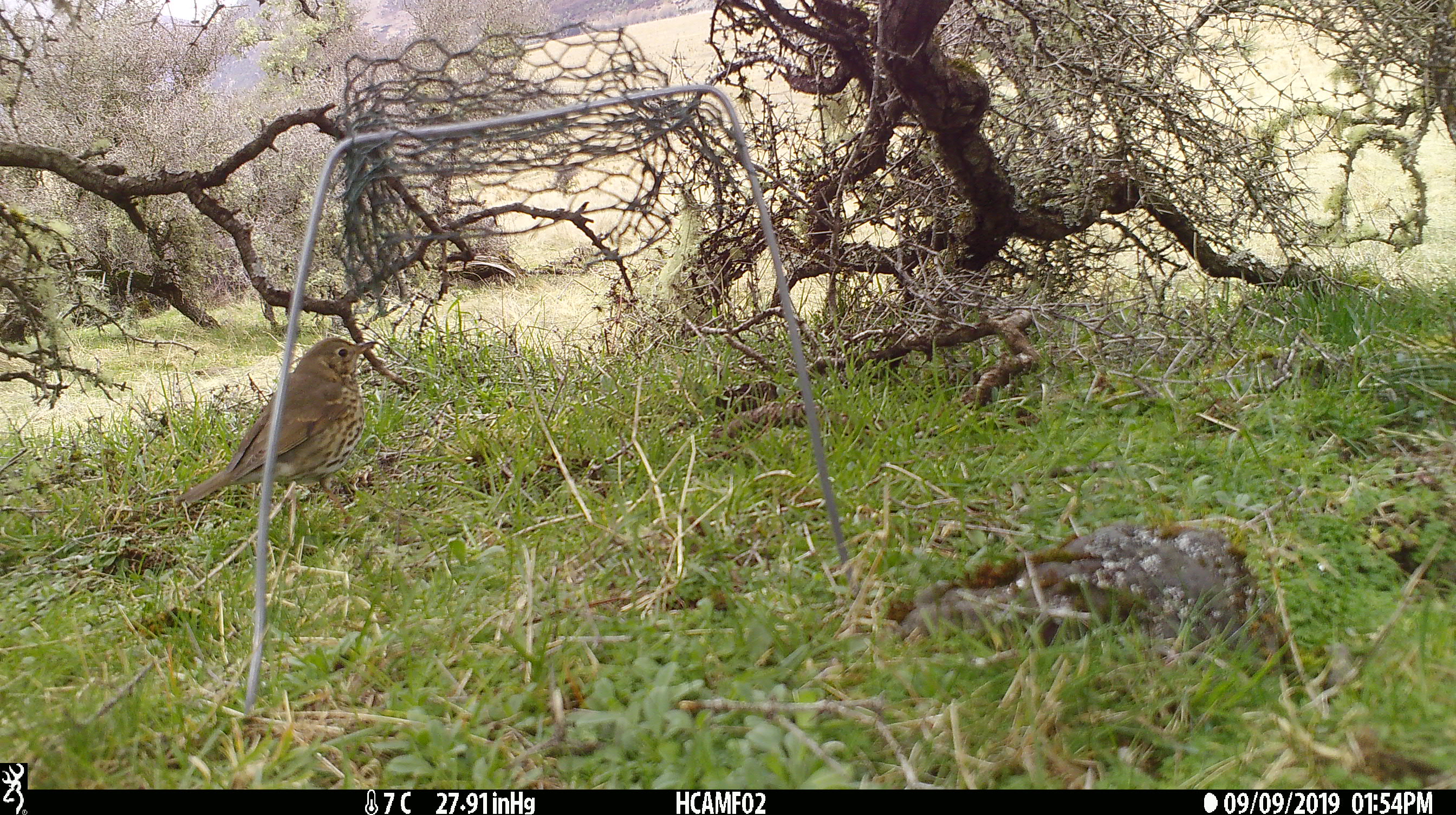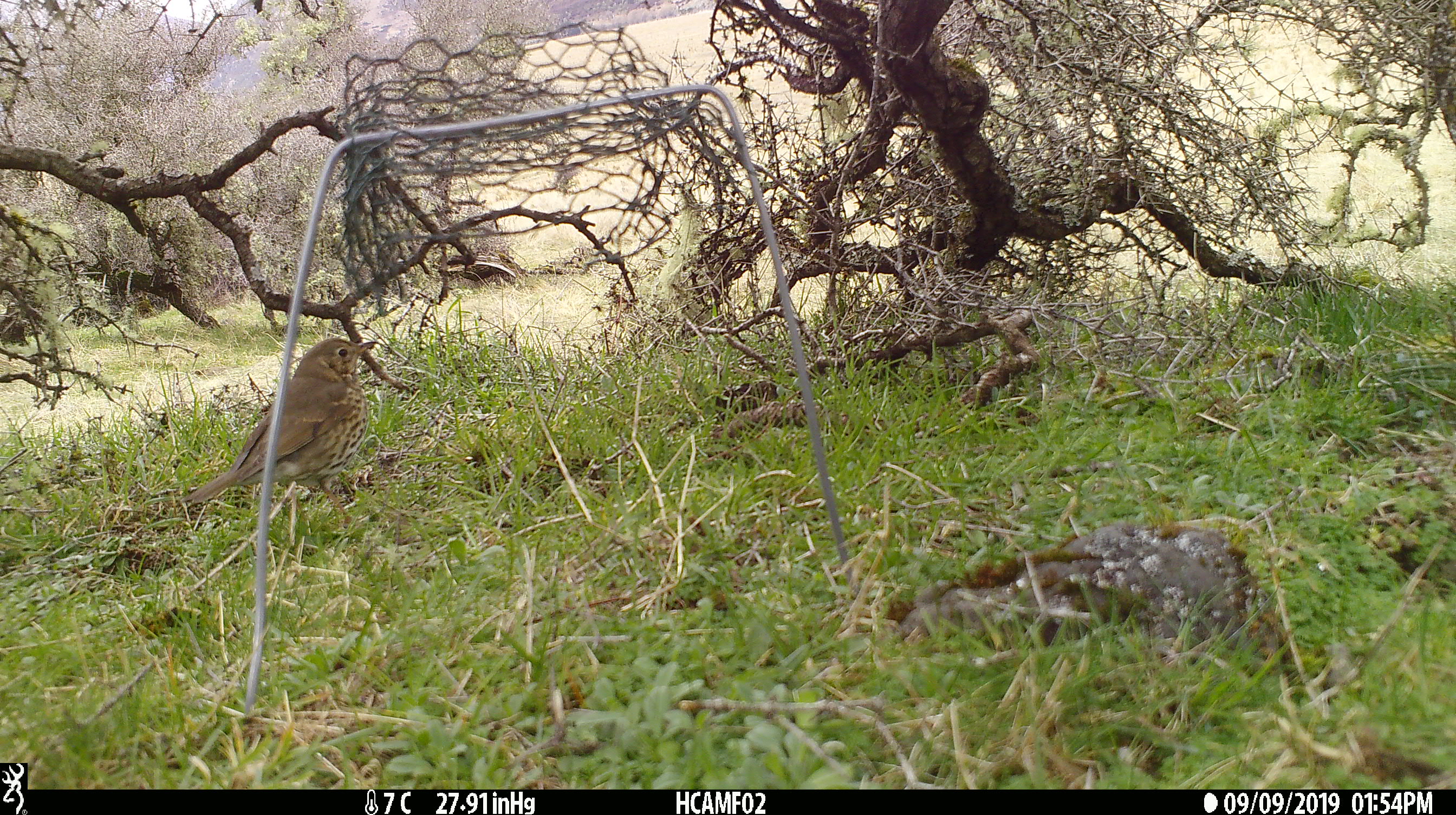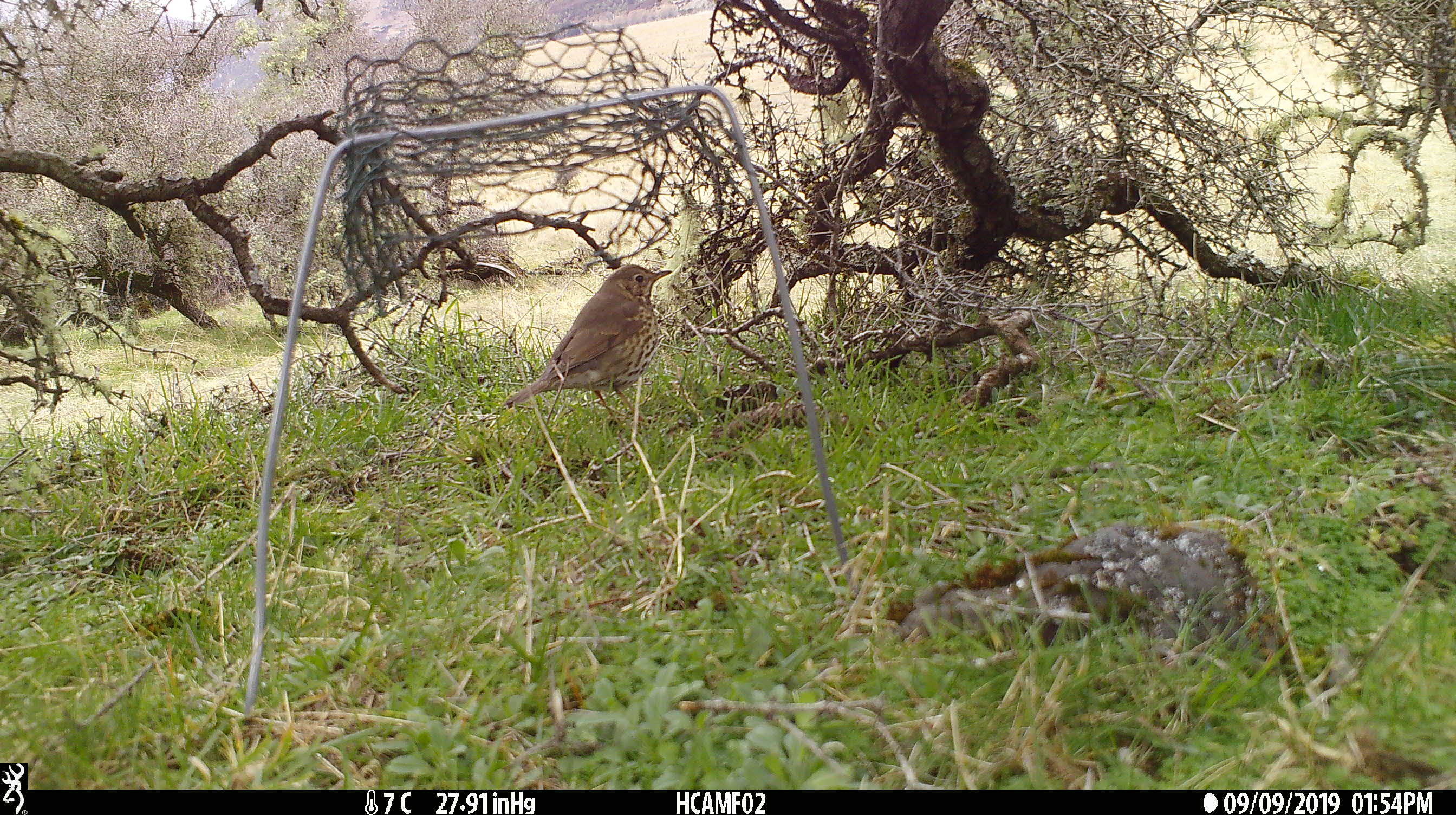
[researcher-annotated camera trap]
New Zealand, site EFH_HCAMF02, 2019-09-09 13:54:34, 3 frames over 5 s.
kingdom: Animalia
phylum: Chordata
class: Aves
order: Passeriformes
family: Turdidae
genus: Turdus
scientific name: Turdus philomelos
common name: song thrush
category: thrush